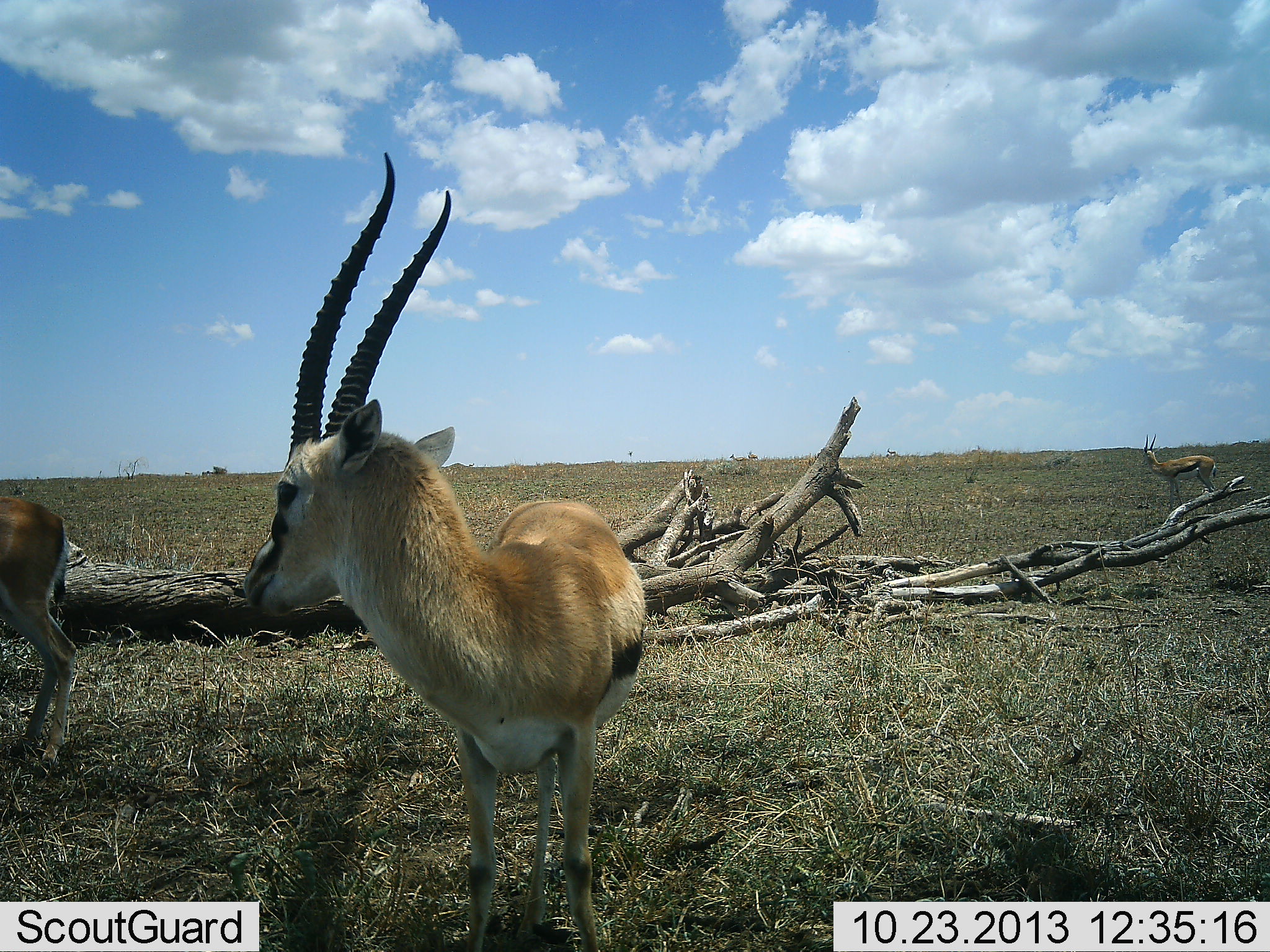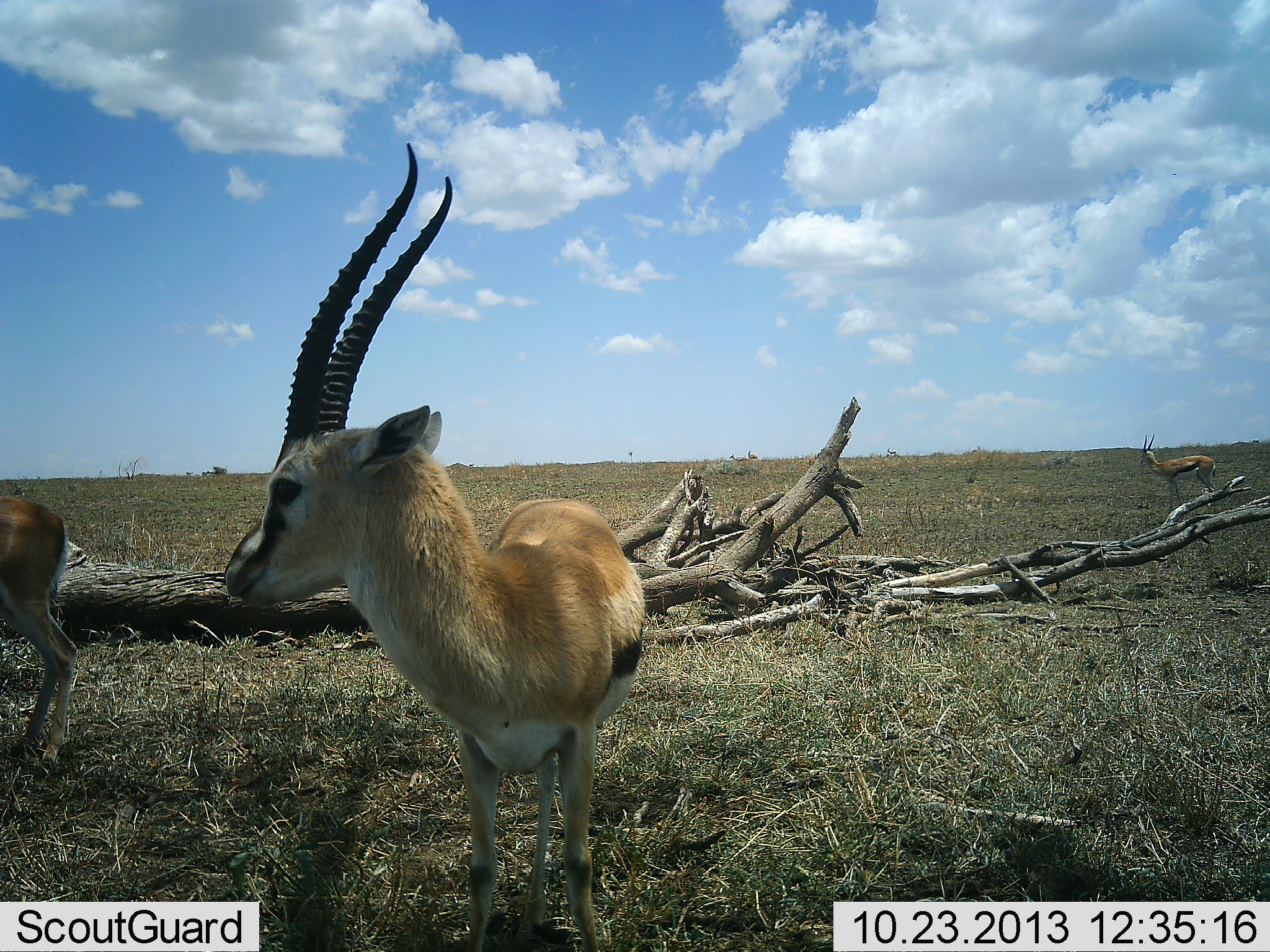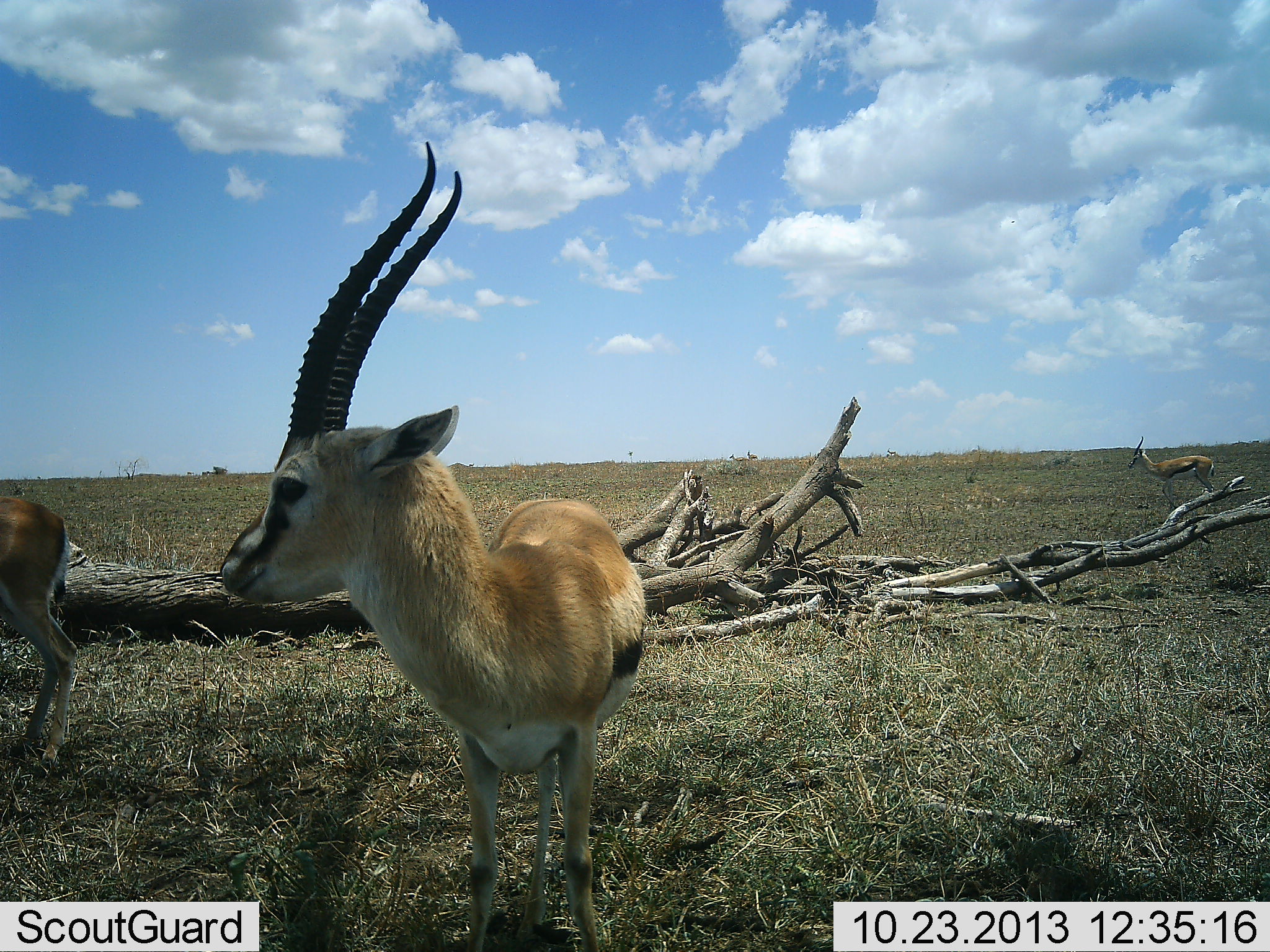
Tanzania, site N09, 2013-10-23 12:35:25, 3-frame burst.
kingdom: Animalia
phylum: Chordata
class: Mammalia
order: Artiodactyla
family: Bovidae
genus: Eudorcas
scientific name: Eudorcas thomsonii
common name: thomson's gazelle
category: gazellethomsons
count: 3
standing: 90%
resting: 10%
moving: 0%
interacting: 0%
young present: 0%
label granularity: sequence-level